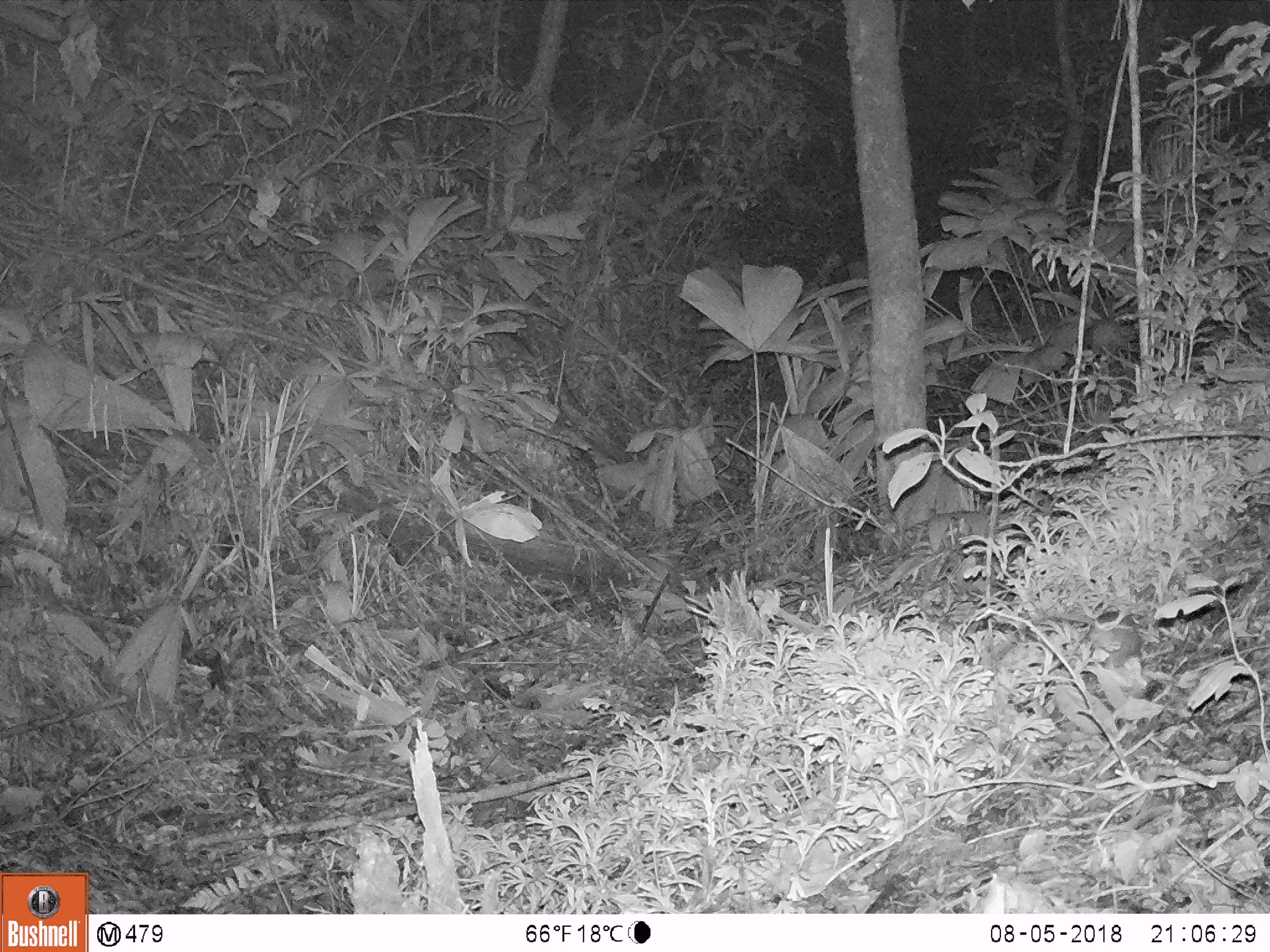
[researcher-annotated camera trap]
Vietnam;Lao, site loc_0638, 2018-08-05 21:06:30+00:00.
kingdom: Animalia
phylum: Chordata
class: Mammalia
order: Rodentia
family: Muridae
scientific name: Muridae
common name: old-world mice and rats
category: unidentified murid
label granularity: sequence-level